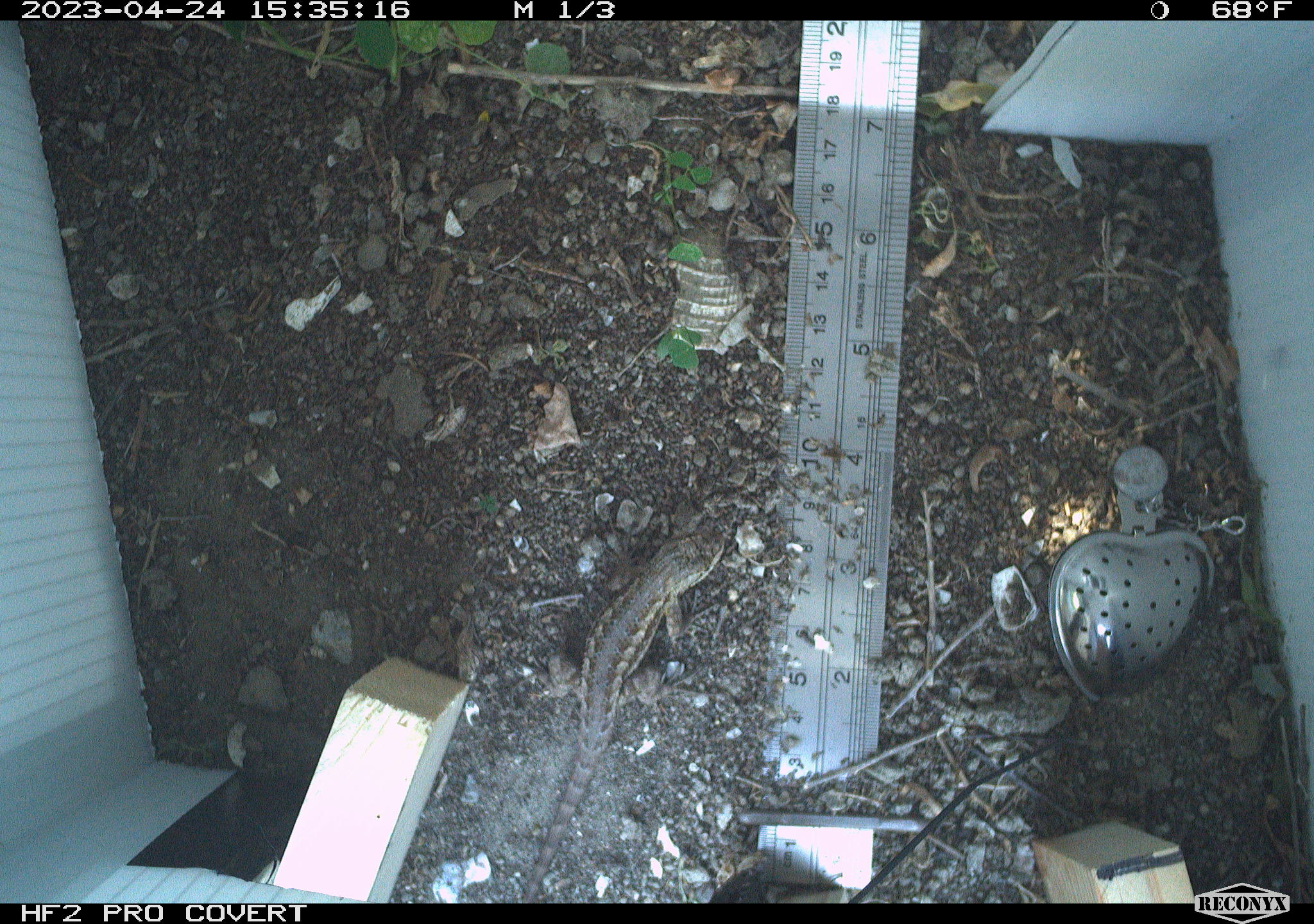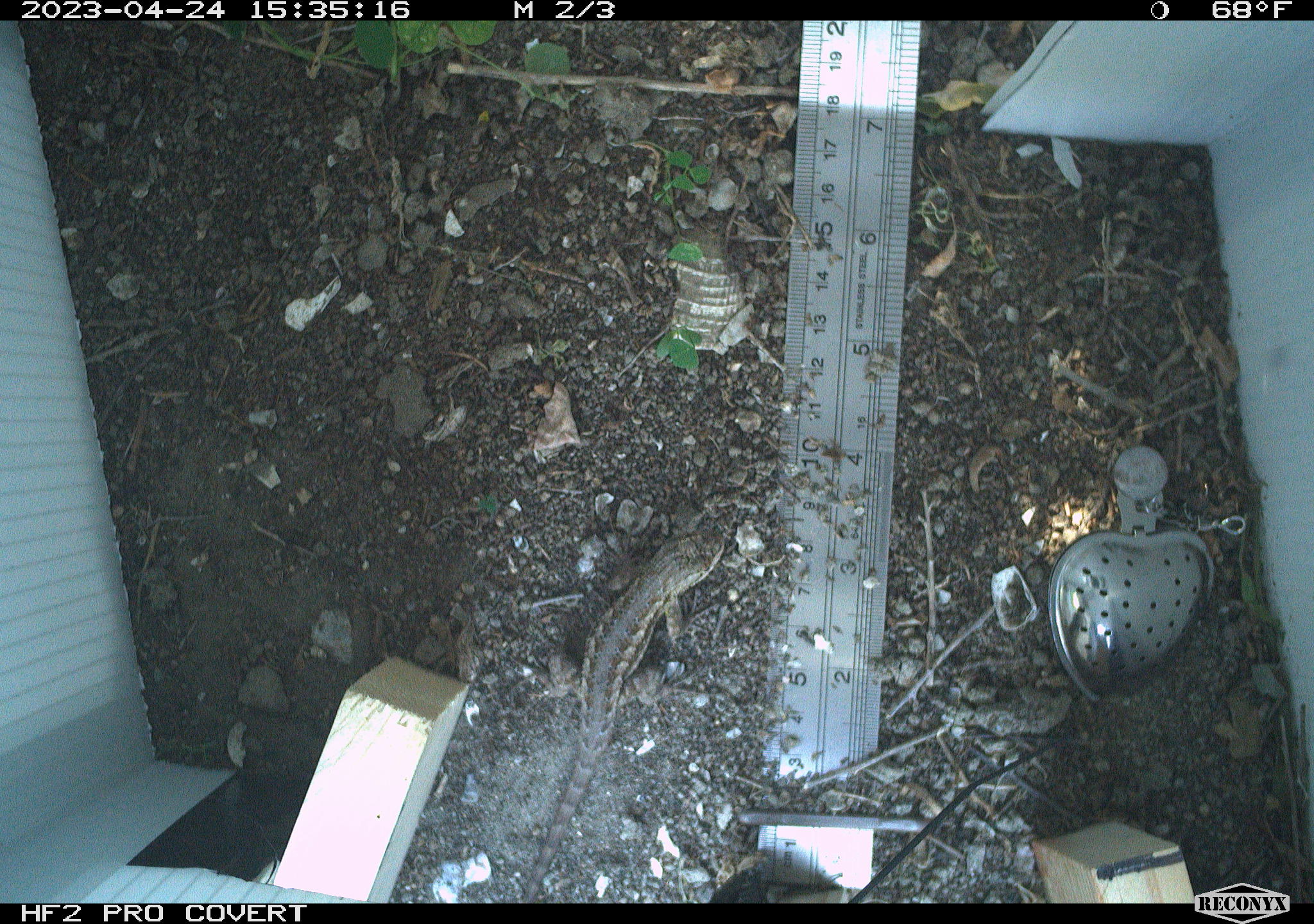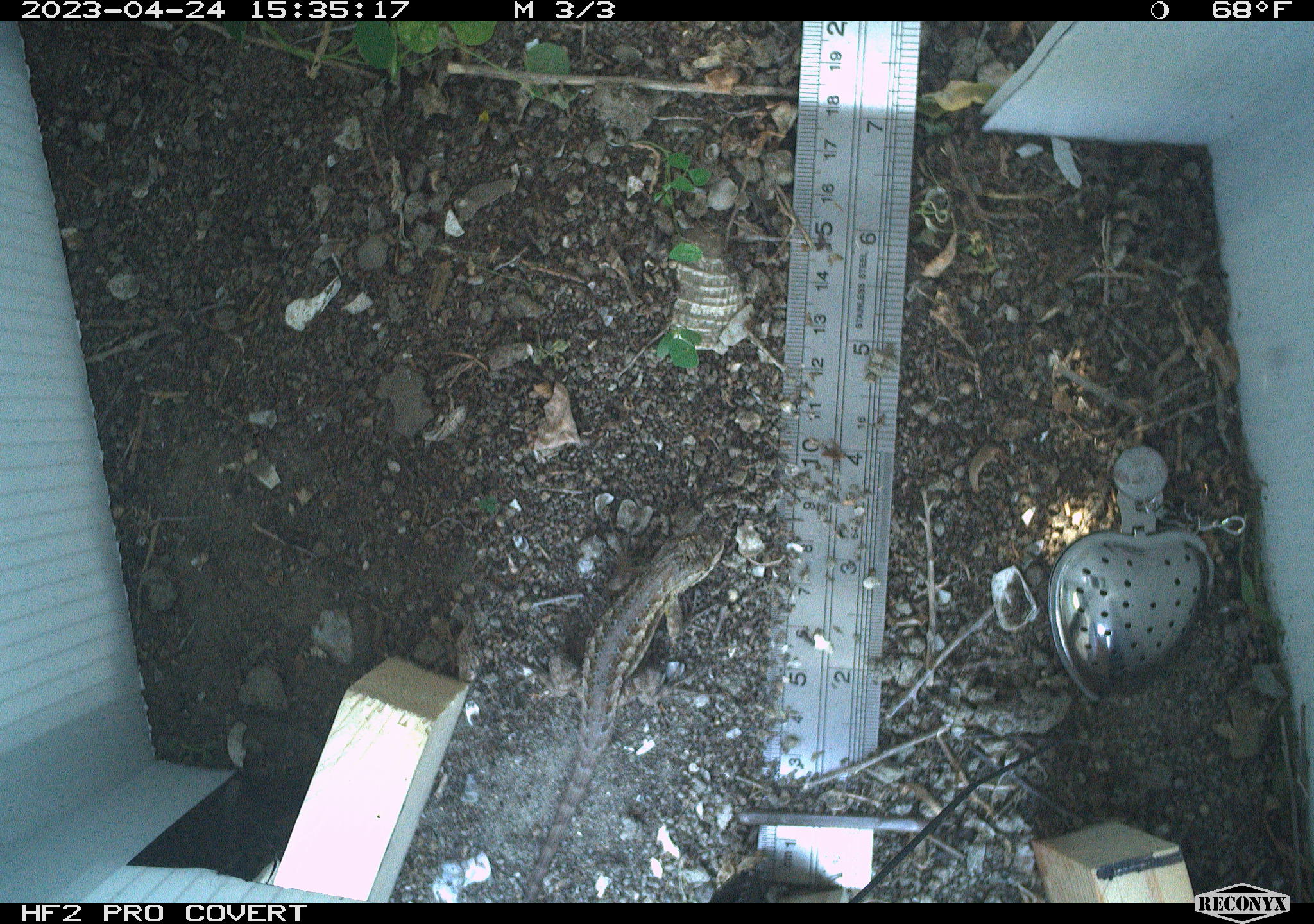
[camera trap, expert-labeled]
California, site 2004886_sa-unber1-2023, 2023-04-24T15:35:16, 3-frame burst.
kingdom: Animalia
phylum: Chordata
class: Reptilia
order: Squamata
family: Phrynosomatidae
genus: Sceloporus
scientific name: Sceloporus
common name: spiny lizards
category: sceloporus species